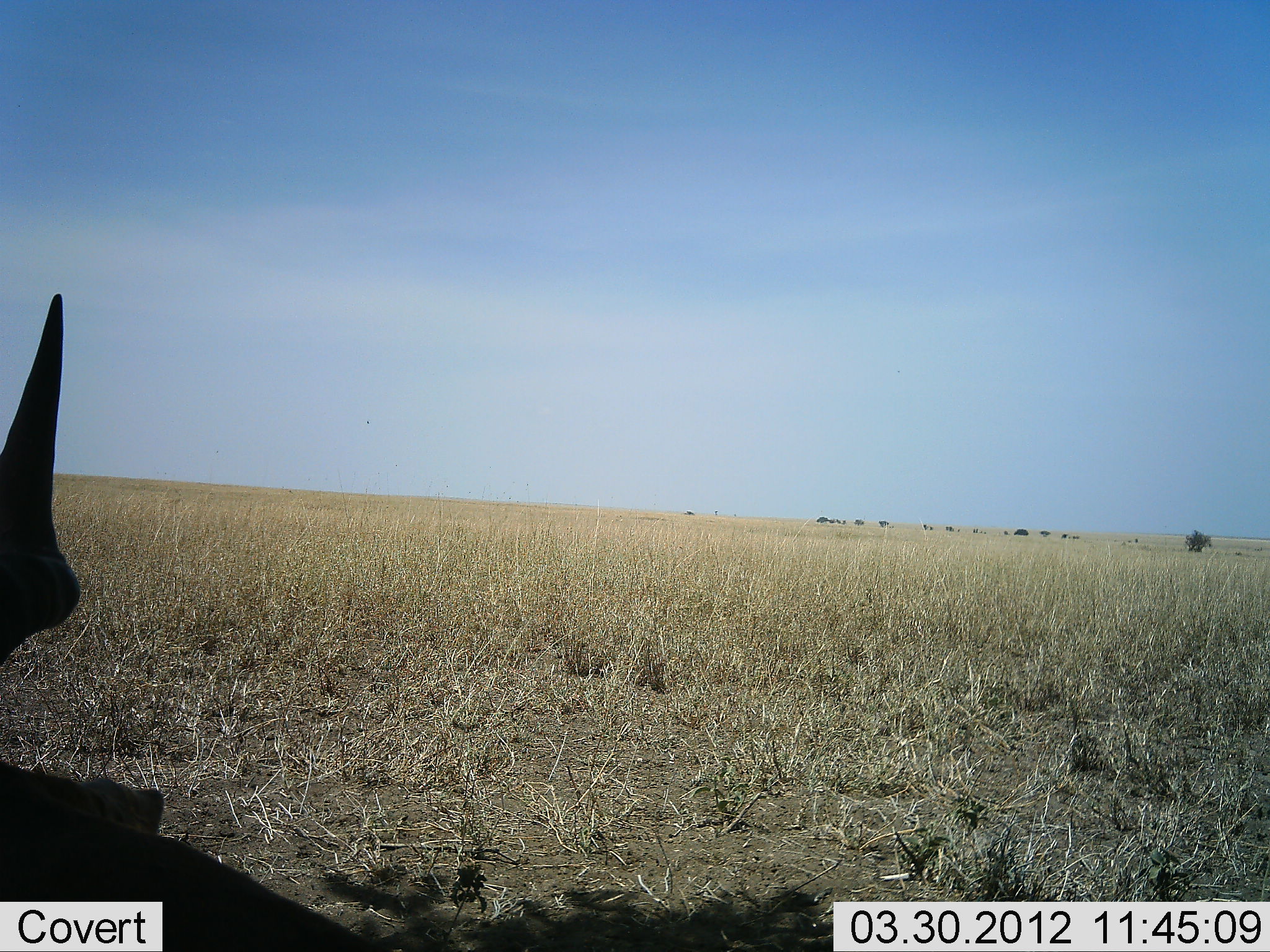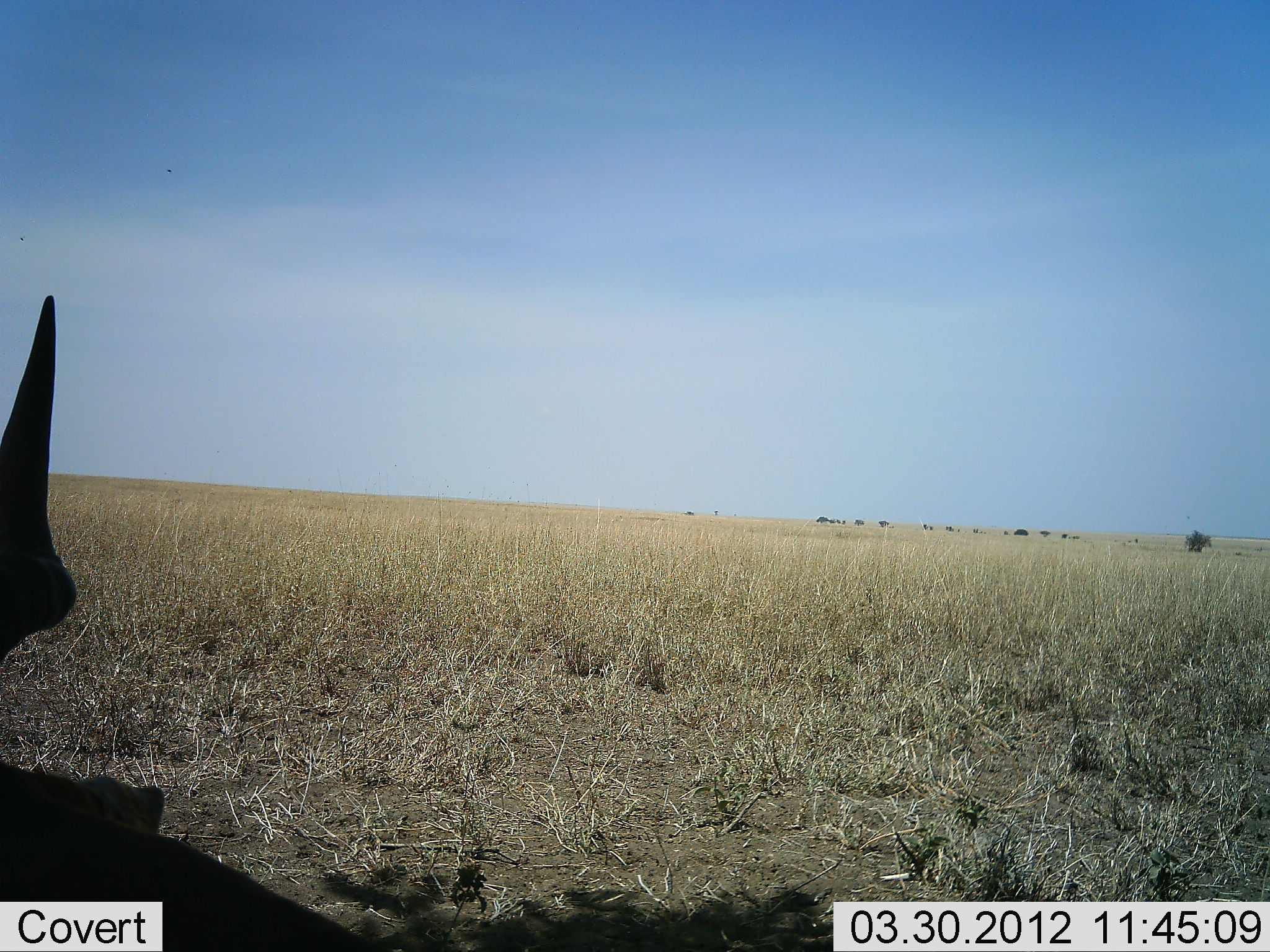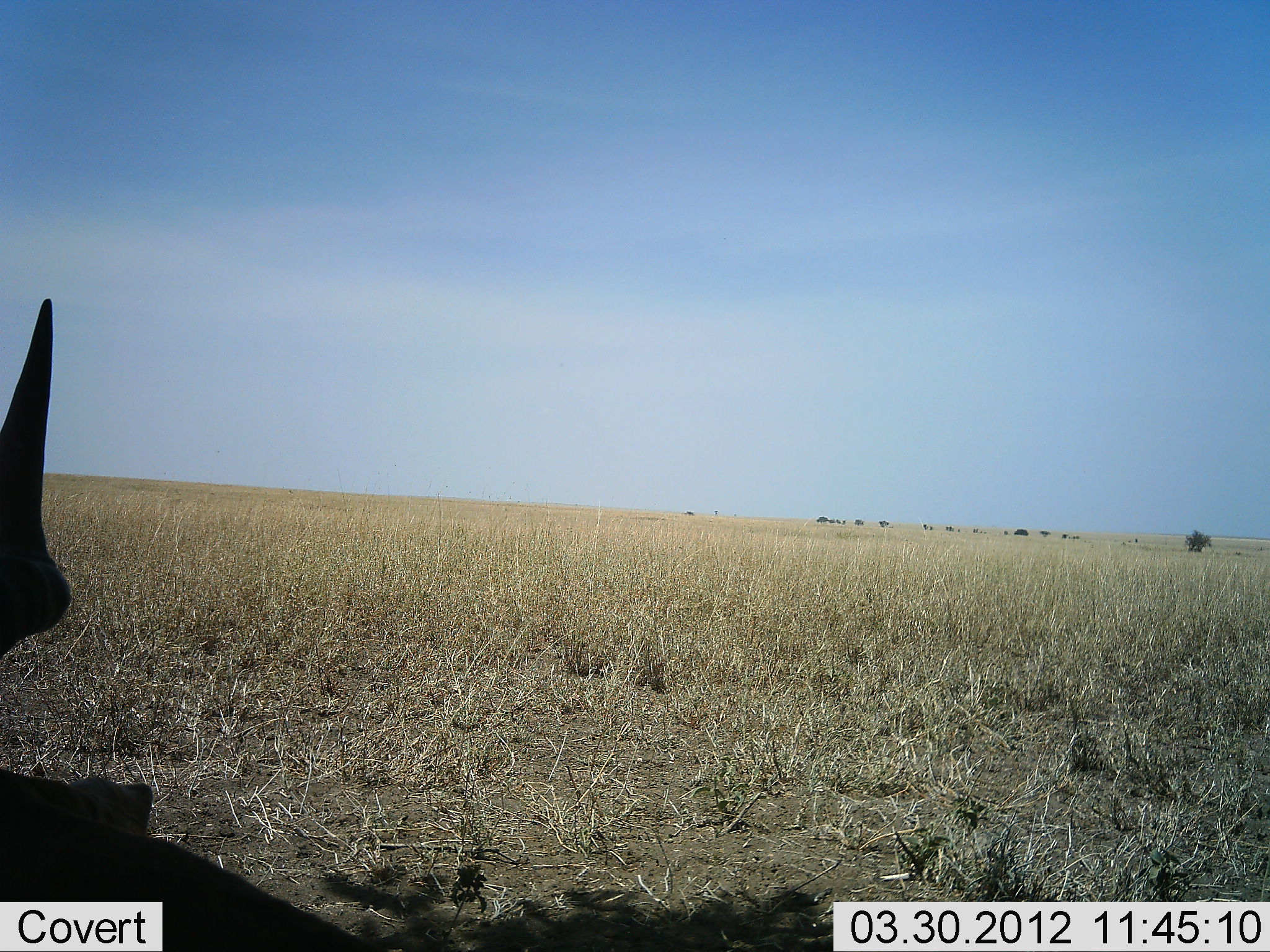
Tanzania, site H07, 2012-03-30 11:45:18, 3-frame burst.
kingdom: Animalia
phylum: Chordata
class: Mammalia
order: Perissodactyla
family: Rhinocerotidae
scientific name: Rhinocerotidae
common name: rhinoceros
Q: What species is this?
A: Rhinoceros (Rhinocerotidae).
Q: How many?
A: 1.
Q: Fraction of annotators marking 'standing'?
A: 80%.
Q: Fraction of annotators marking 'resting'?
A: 40%.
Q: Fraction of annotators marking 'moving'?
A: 0%.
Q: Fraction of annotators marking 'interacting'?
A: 0%.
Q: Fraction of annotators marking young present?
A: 0%.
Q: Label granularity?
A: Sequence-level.